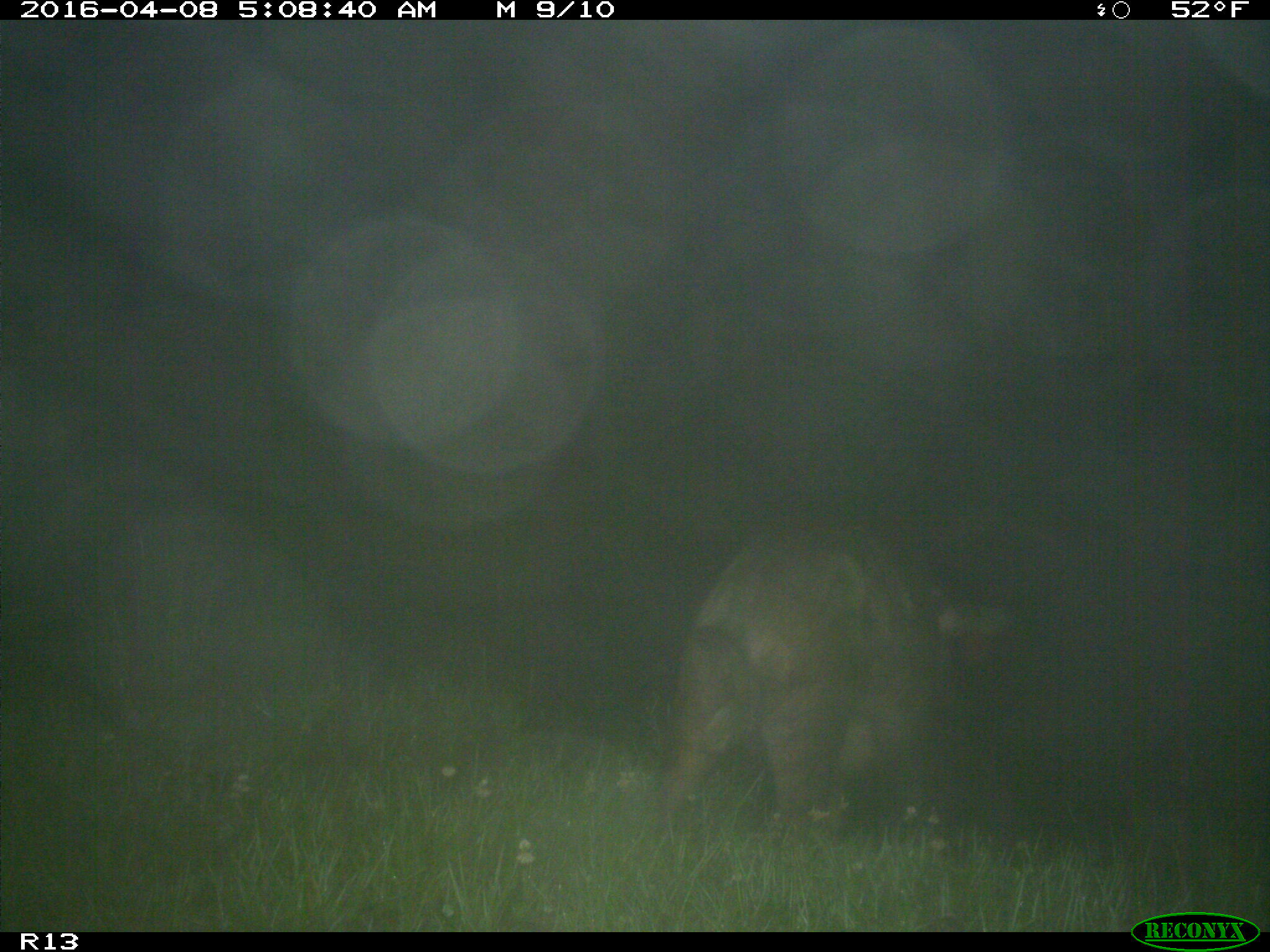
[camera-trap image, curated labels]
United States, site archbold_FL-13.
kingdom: Animalia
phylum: Chordata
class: Mammalia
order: Artiodactyla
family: Suidae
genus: Sus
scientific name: Sus scrofa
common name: wild boar